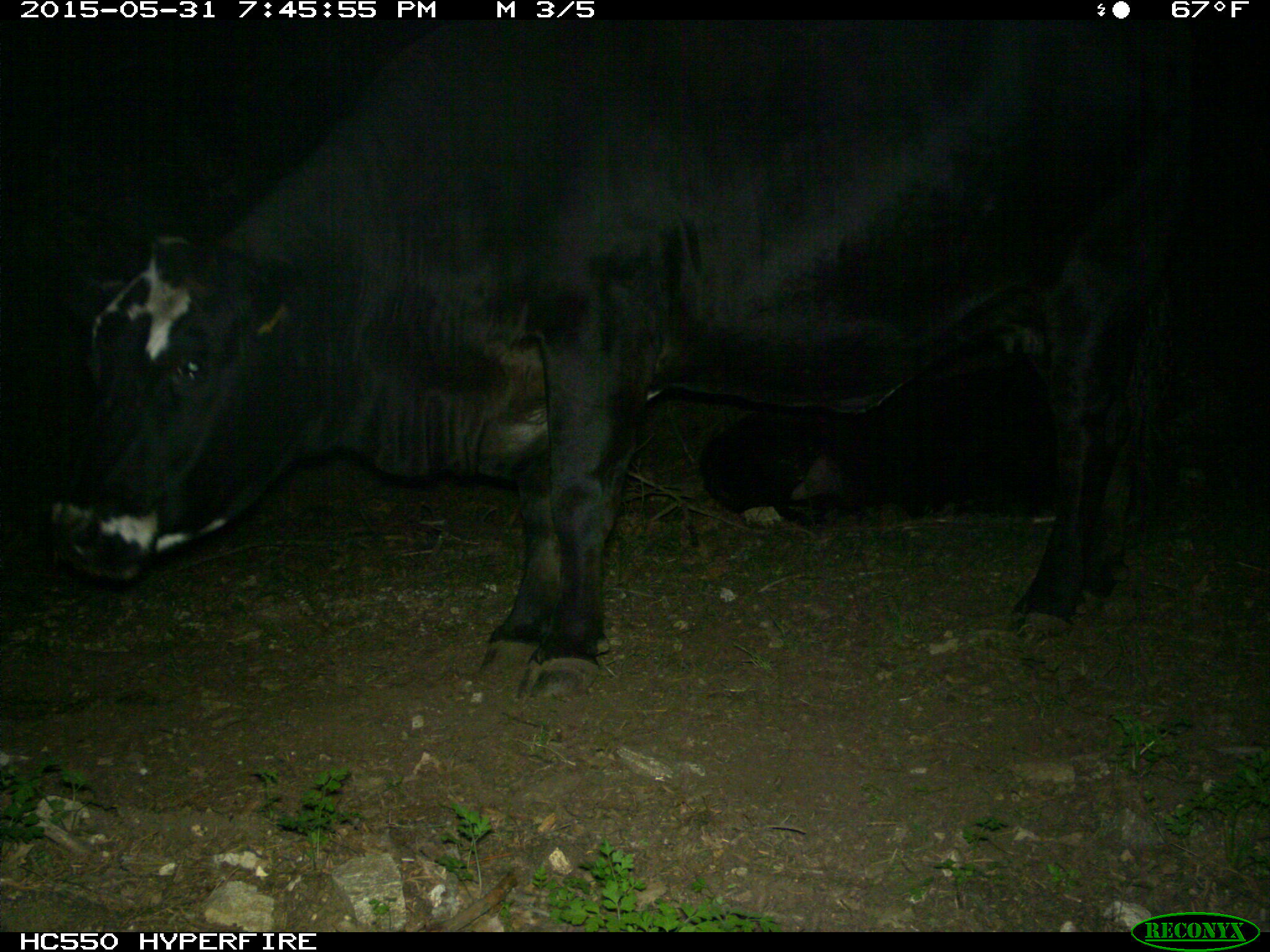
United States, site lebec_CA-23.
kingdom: Animalia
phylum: Chordata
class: Mammalia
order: Artiodactyla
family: Bovidae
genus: Bos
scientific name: Bos taurus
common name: domestic cow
Bos taurus (domestic cow).